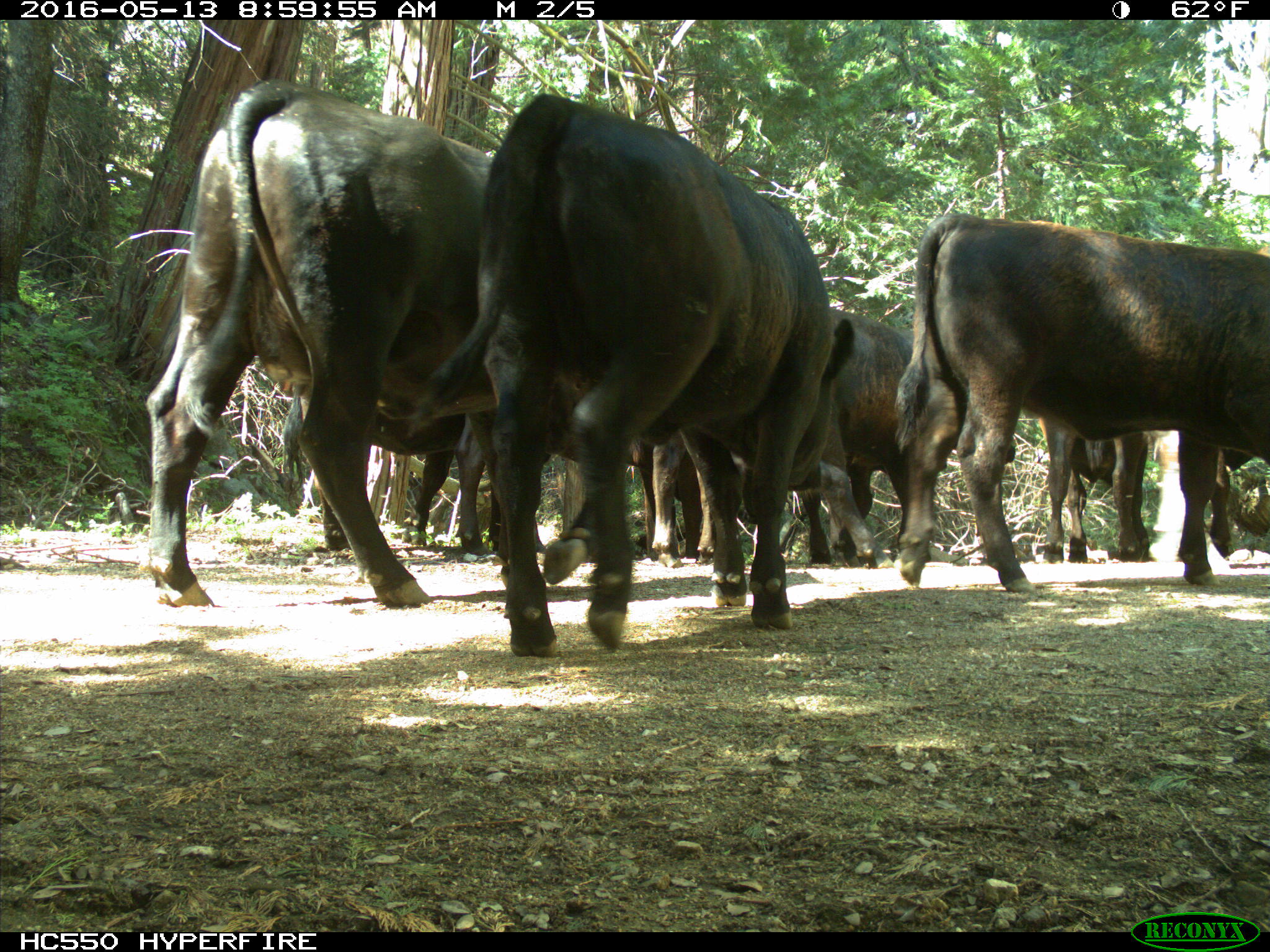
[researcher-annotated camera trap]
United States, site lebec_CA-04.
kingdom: Animalia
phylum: Chordata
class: Mammalia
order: Artiodactyla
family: Bovidae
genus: Bos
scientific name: Bos taurus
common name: domestic cow